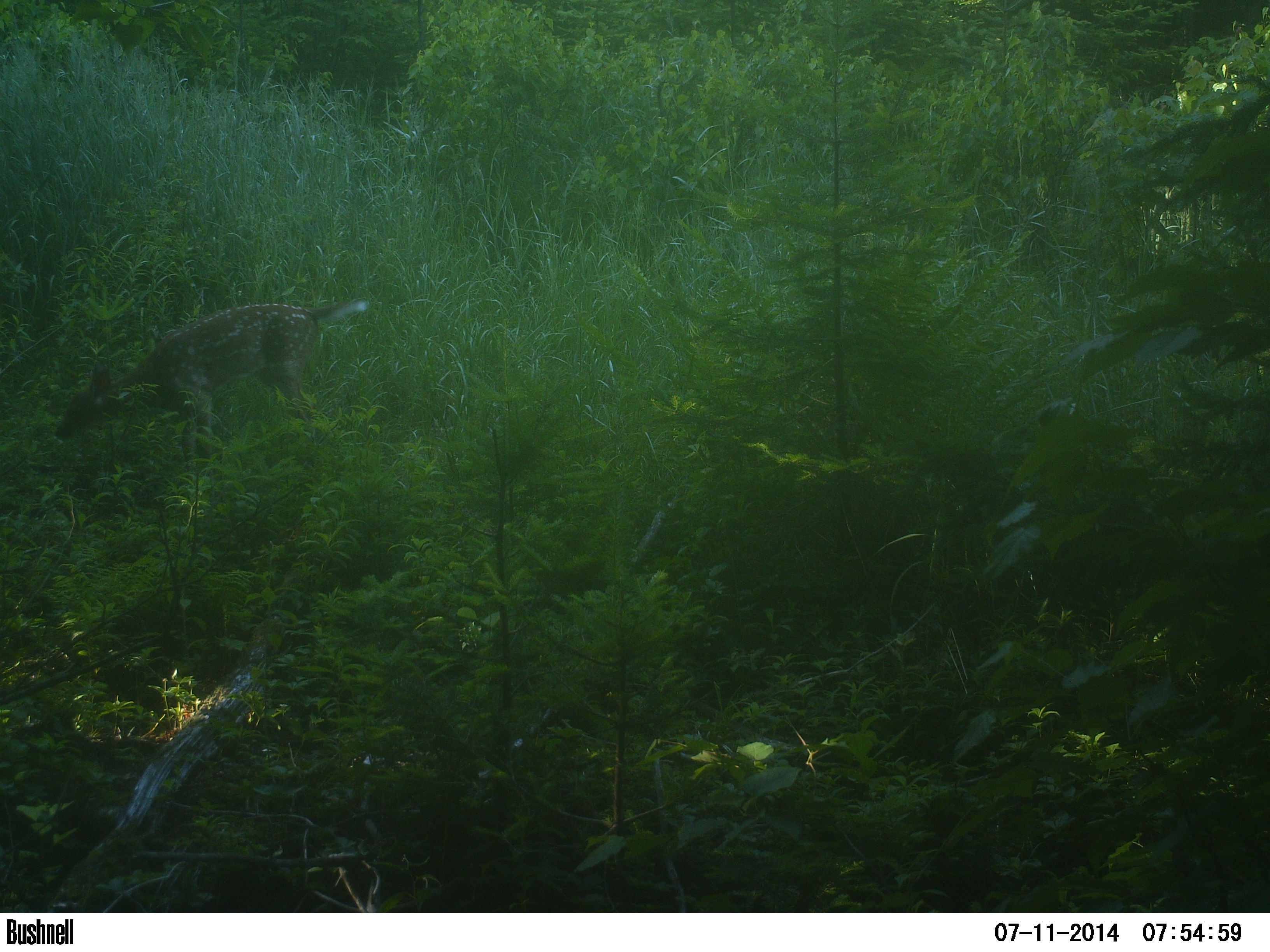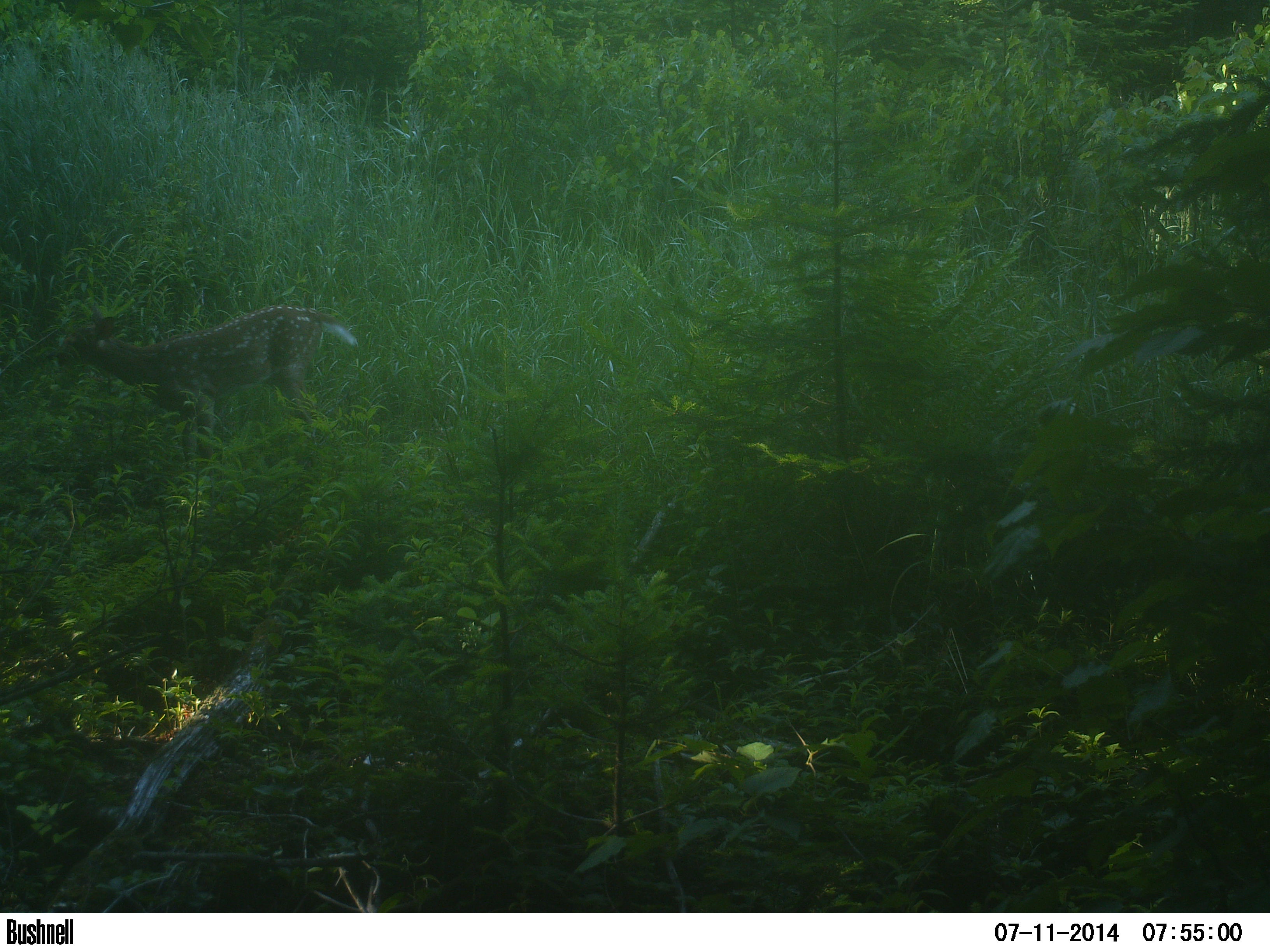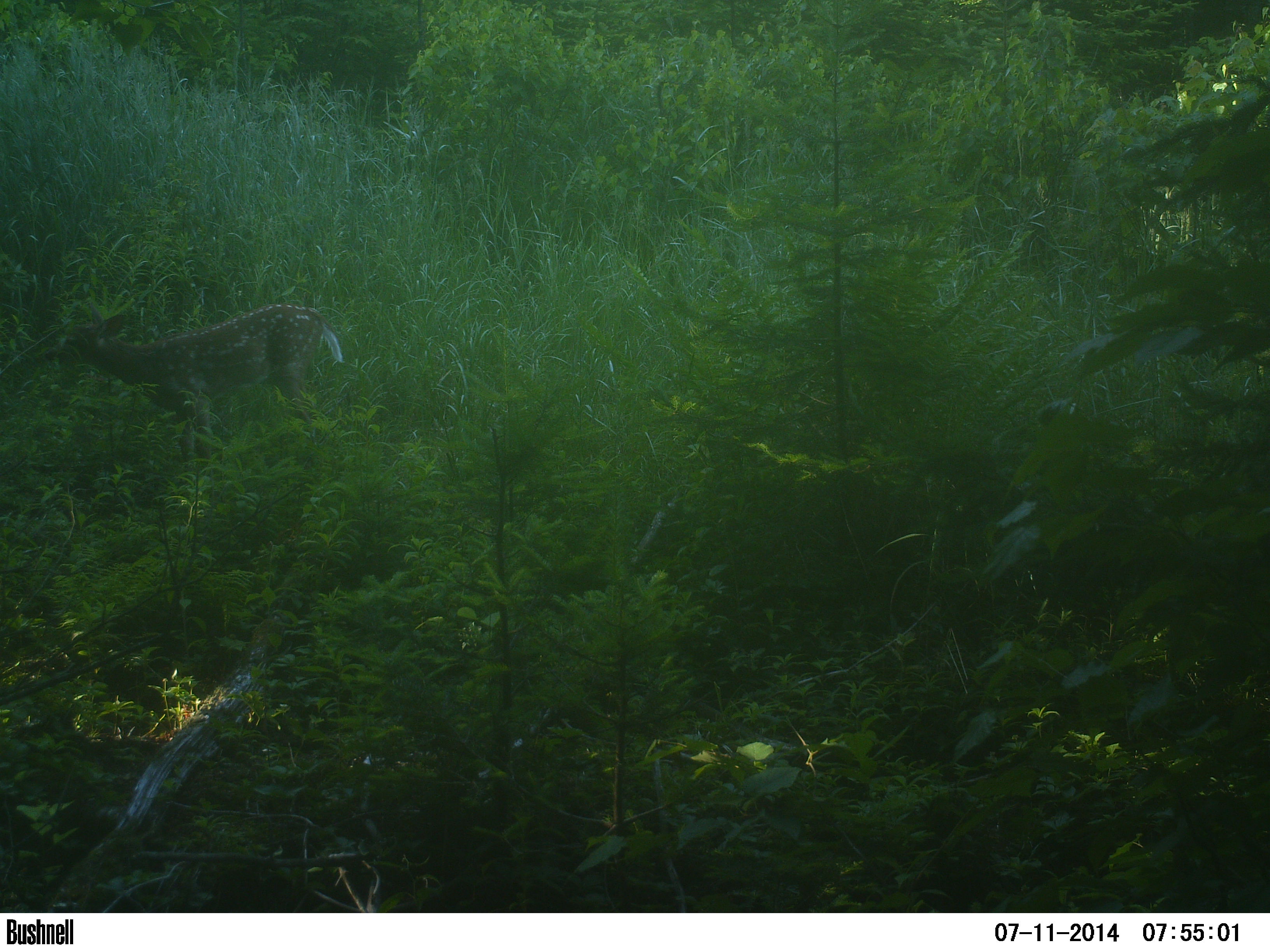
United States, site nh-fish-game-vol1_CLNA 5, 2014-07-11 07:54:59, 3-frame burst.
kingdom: Animalia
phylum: Chordata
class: Mammalia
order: Artiodactyla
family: Cervidae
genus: Odocoileus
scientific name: Odocoileus virginianus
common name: white-tailed deer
White-tailed deer (Odocoileus virginianus).